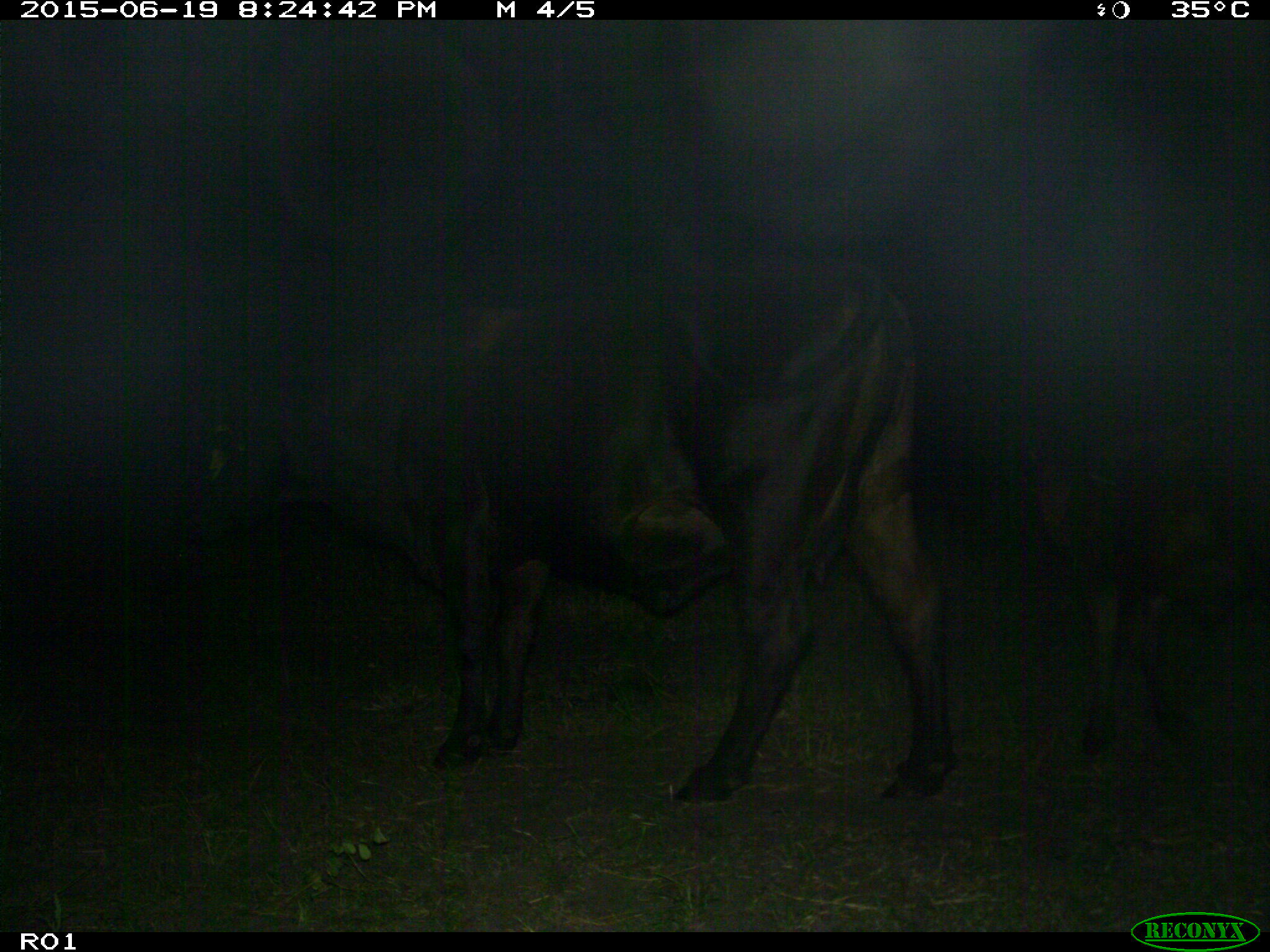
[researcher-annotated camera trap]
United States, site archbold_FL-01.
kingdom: Animalia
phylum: Chordata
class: Mammalia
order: Artiodactyla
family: Bovidae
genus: Bos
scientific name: Bos taurus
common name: domestic cow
Bos taurus (domestic cow).